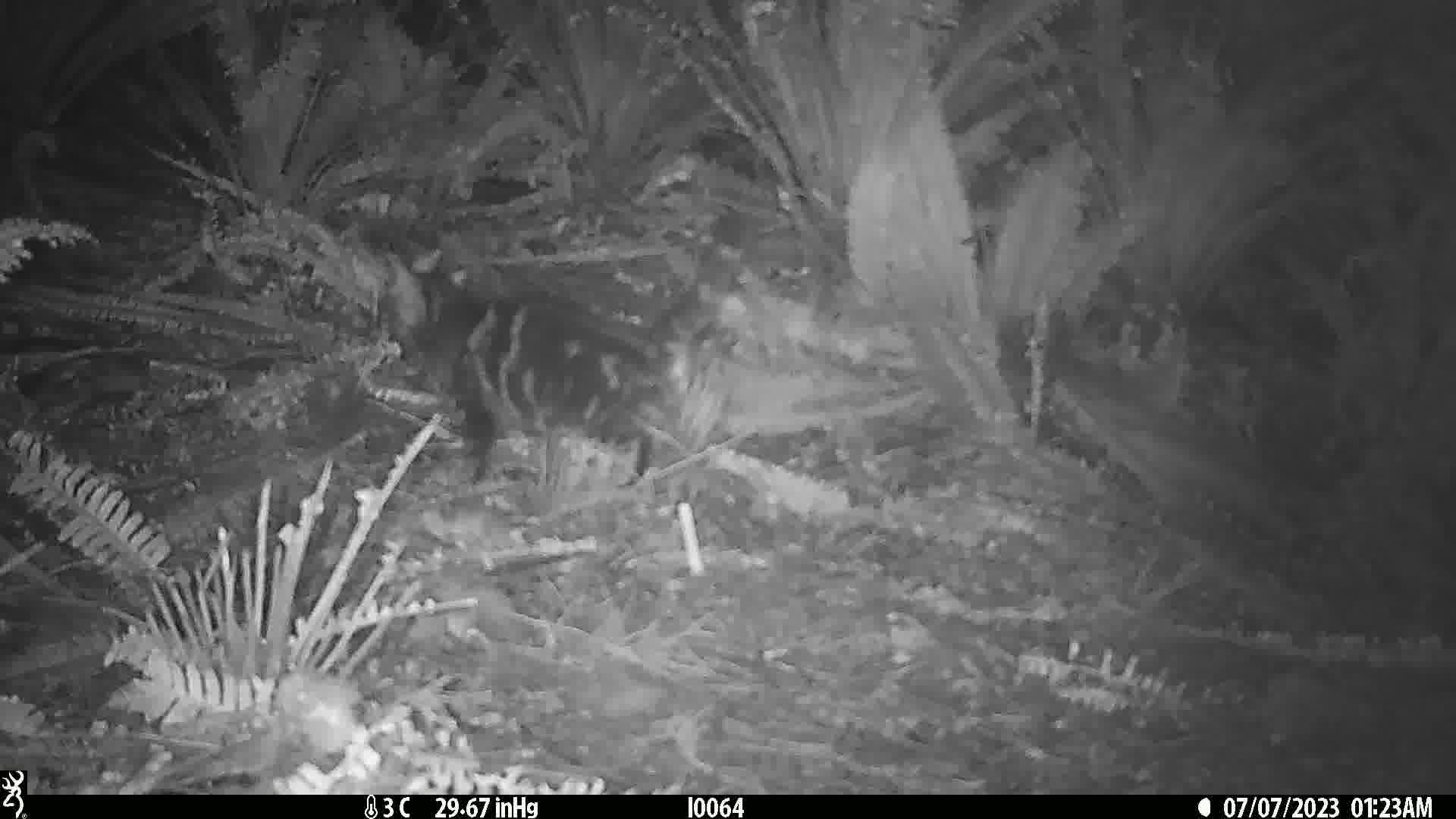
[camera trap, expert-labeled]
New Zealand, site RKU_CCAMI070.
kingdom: Animalia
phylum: Chordata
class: Mammalia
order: Carnivora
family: Felidae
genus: Felis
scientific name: Felis catus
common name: domestic cat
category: cat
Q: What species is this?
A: Cat (domestic cat) (Felis catus).